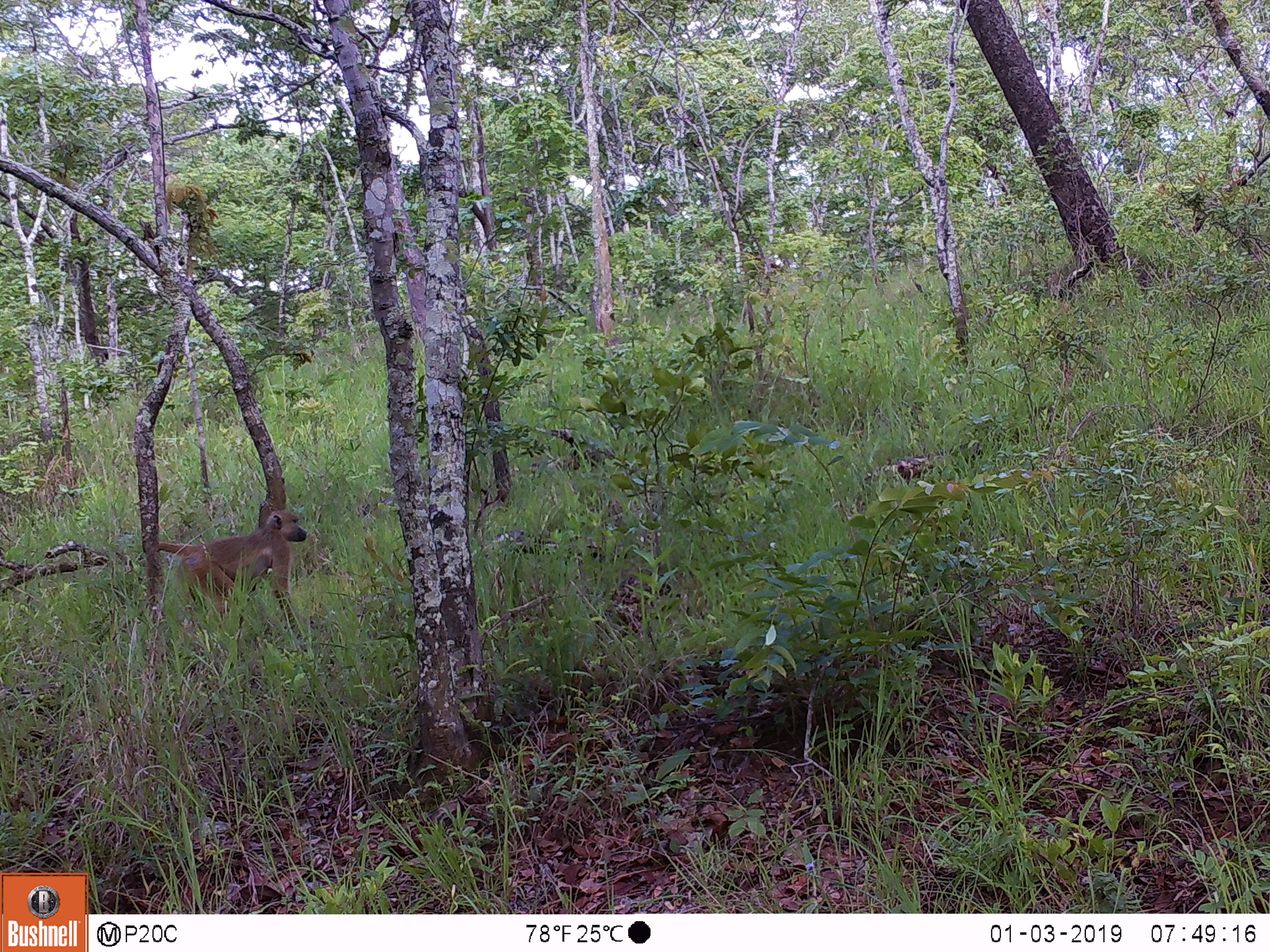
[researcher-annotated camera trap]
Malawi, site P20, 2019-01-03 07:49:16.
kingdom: Animalia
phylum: Chordata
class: Mammalia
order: Primates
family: Cercopithecidae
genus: Papio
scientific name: Papio cynocephalus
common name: yellow baboon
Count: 1.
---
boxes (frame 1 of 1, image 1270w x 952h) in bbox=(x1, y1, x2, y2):
yellow baboon: bbox=(143, 499, 315, 661)